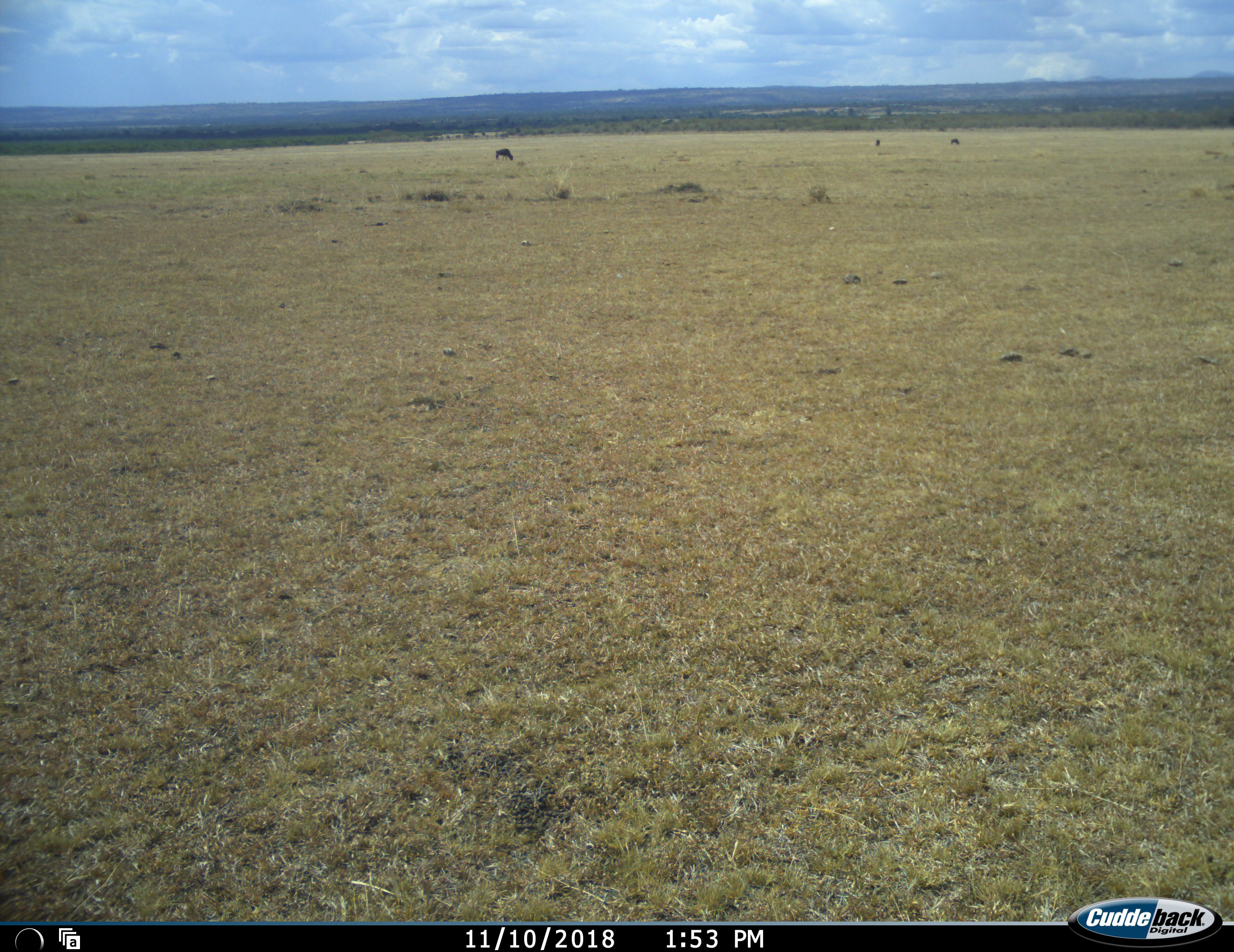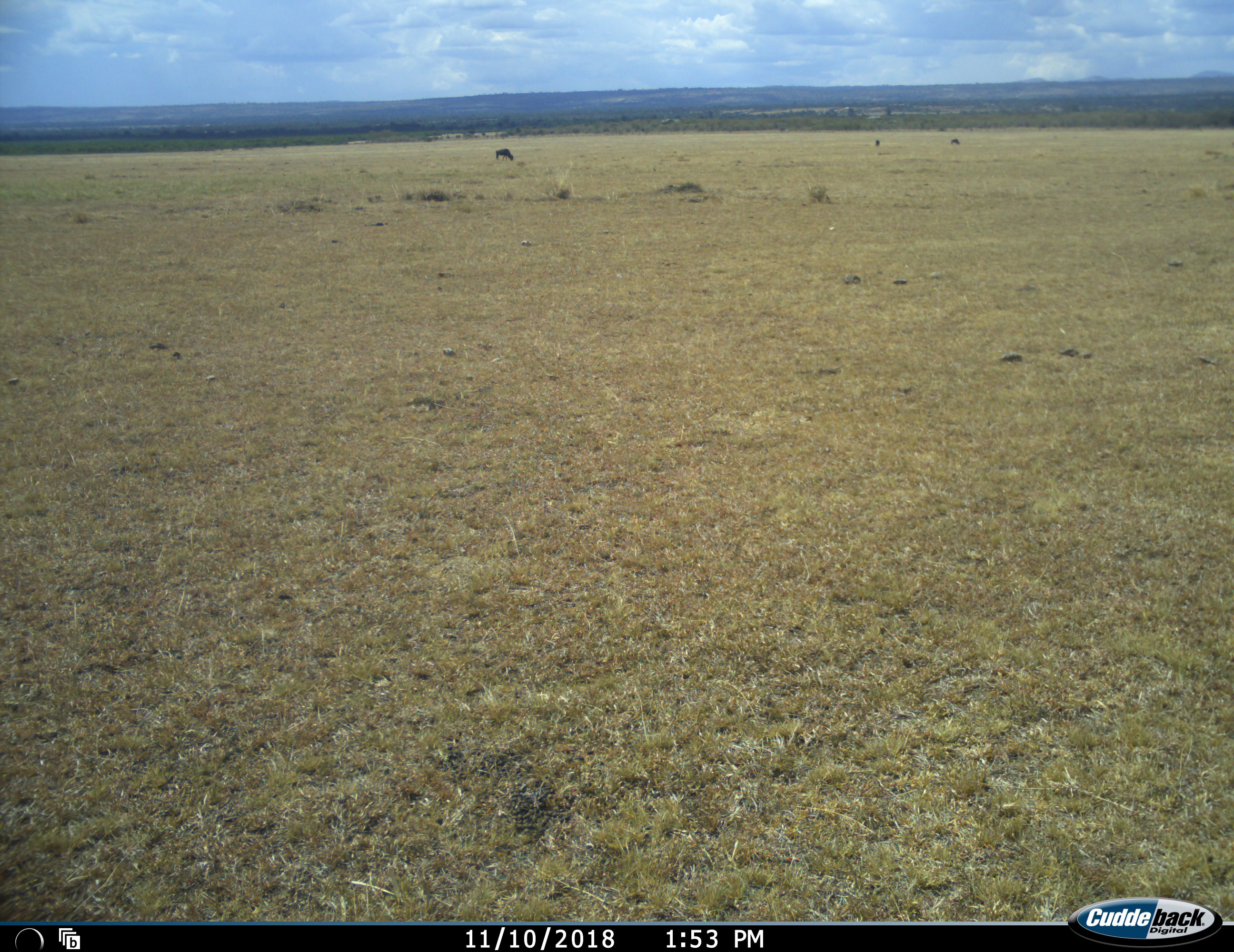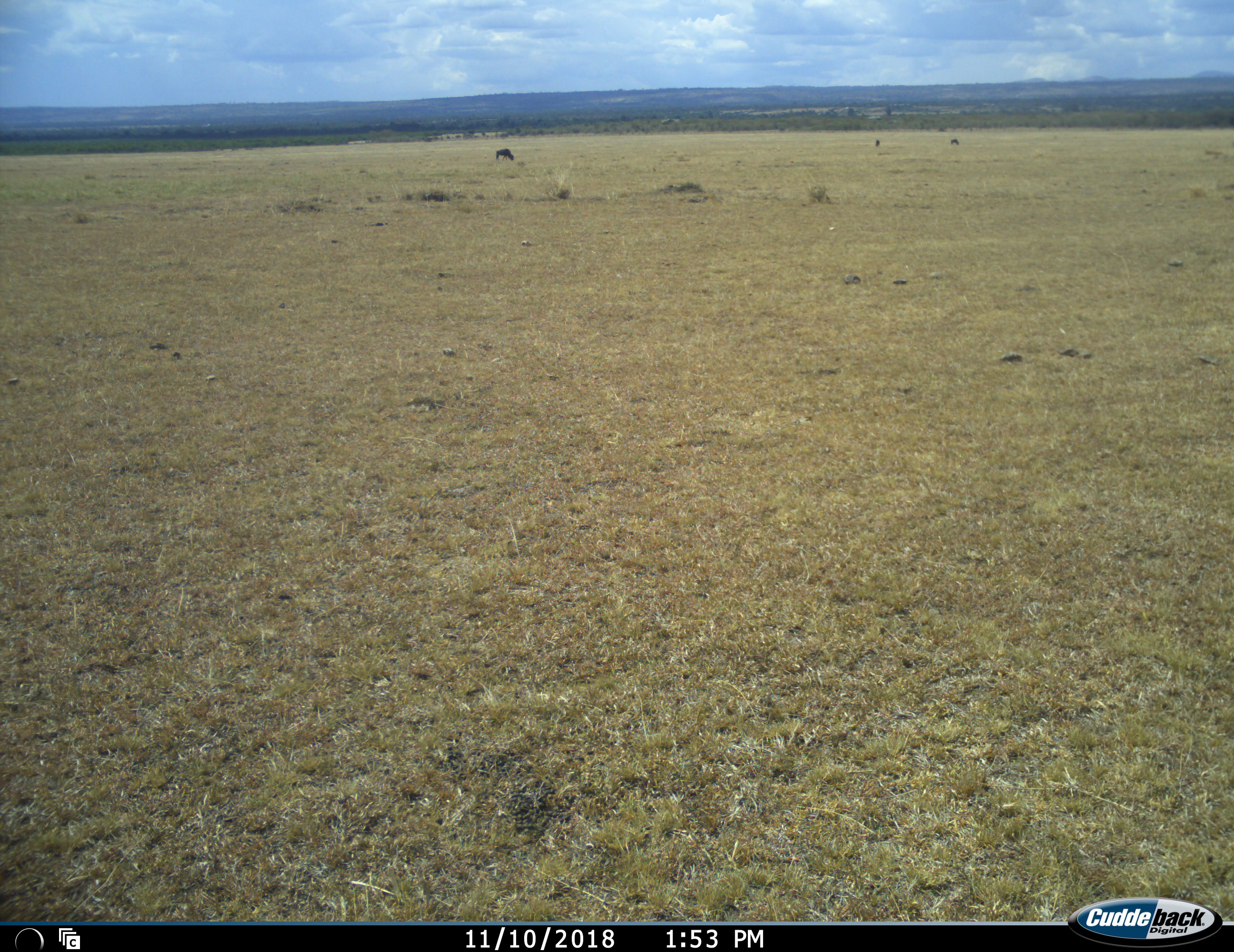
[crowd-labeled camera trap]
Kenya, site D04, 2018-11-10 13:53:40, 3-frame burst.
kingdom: Animalia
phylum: Chordata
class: Mammalia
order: Artiodactyla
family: Bovidae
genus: Connochaetes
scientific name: Connochaetes taurinus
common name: common wildebeest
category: wildebeest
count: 3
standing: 17%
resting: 0%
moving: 0%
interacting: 0%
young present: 0%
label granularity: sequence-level